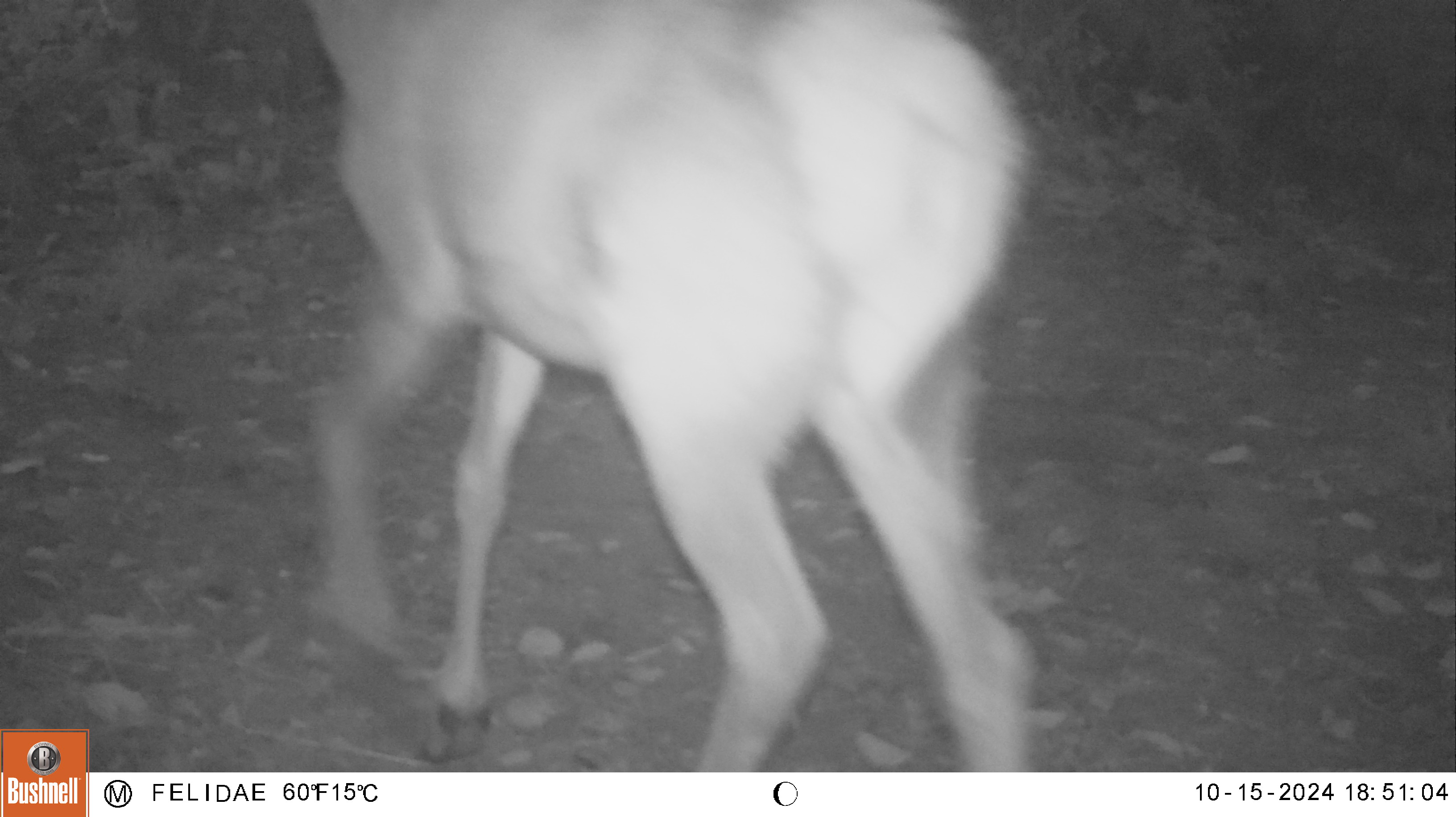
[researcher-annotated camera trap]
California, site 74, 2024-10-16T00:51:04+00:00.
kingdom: Animalia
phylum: Chordata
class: Mammalia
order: Artiodactyla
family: Cervidae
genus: Cervus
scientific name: Cervus canadensis nannodes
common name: tule elk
Tule elk (Cervus canadensis nannodes).